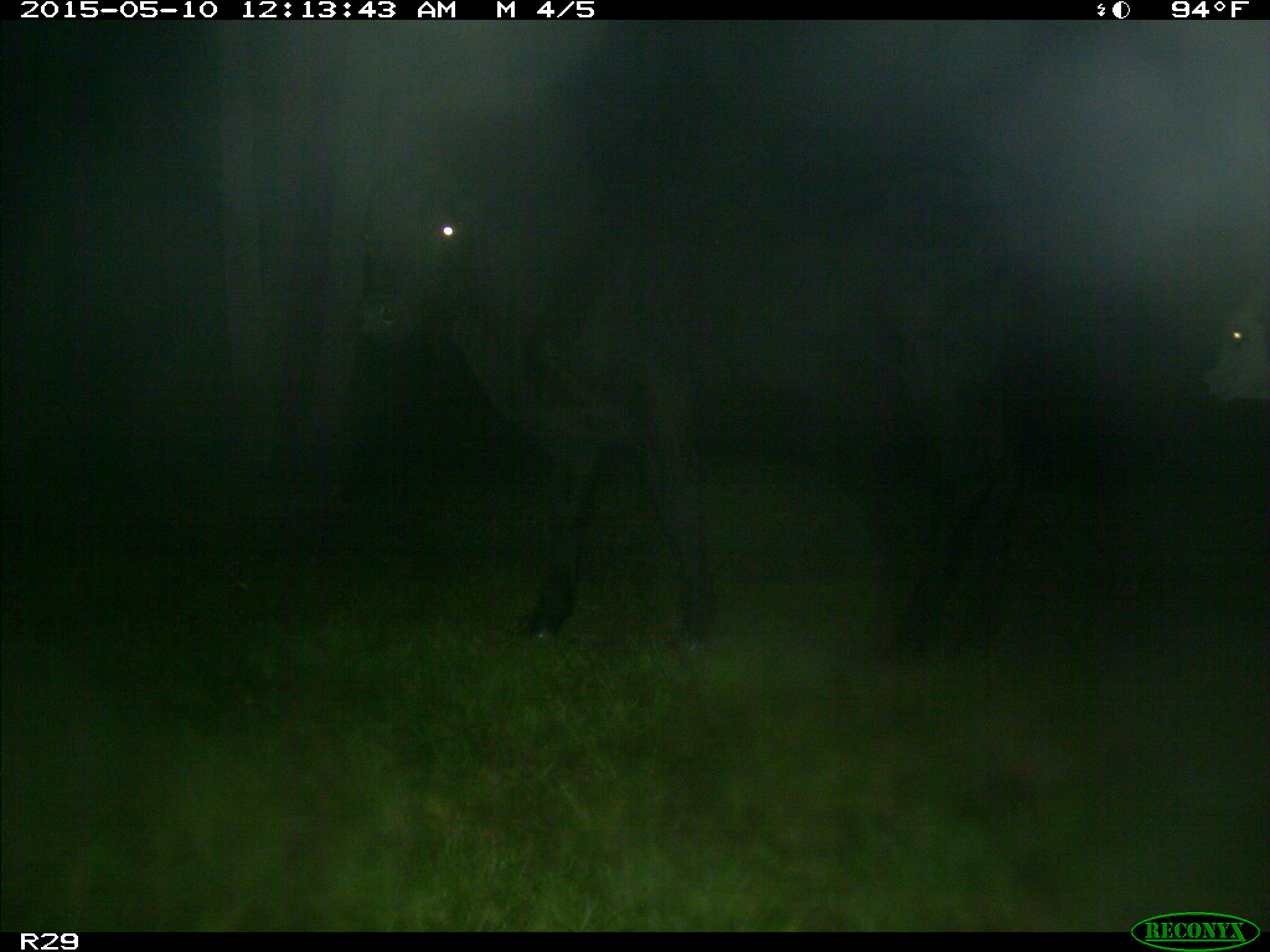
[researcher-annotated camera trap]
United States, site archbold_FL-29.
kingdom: Animalia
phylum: Chordata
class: Mammalia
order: Artiodactyla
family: Bovidae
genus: Bos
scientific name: Bos taurus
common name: domestic cow